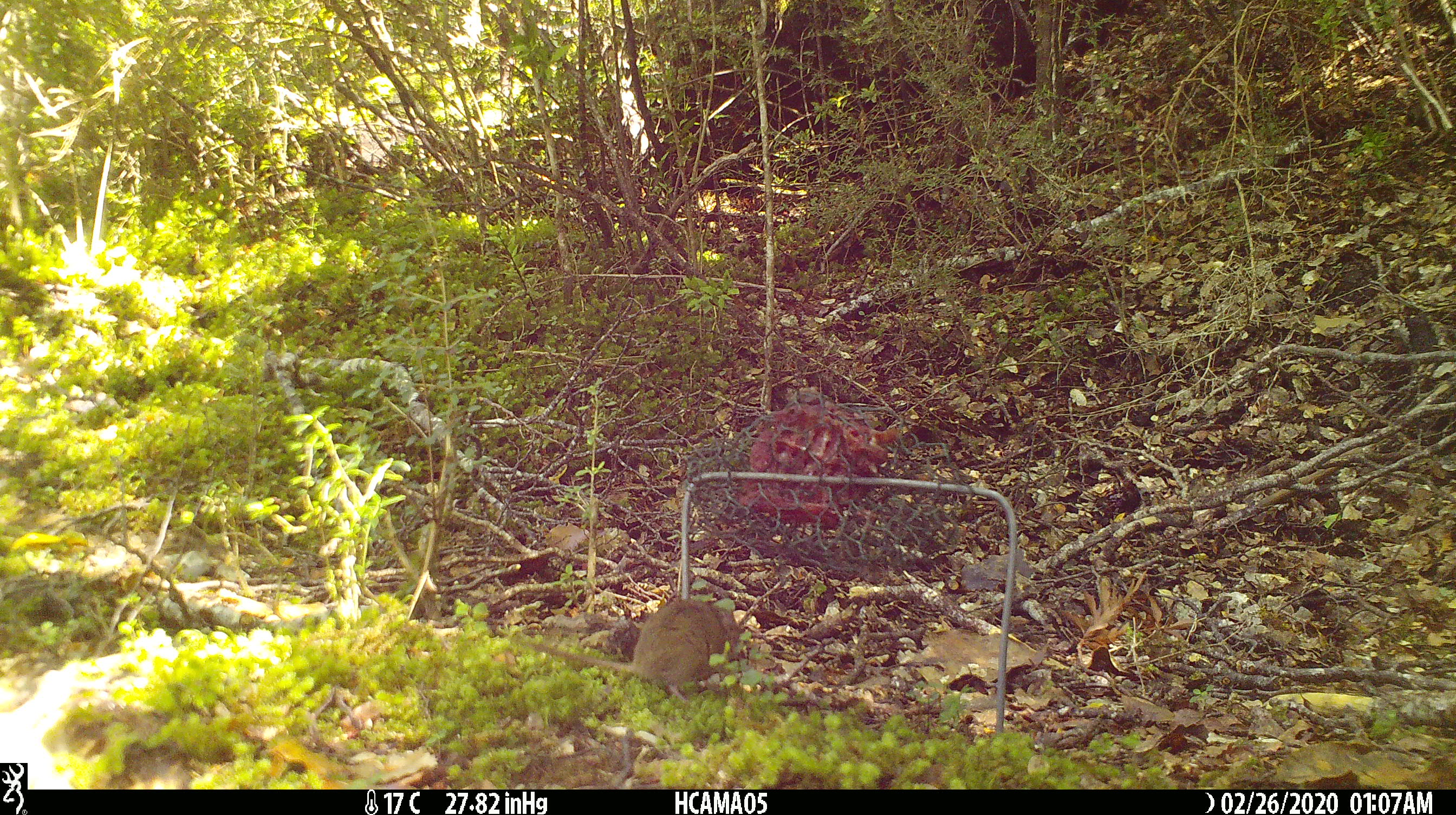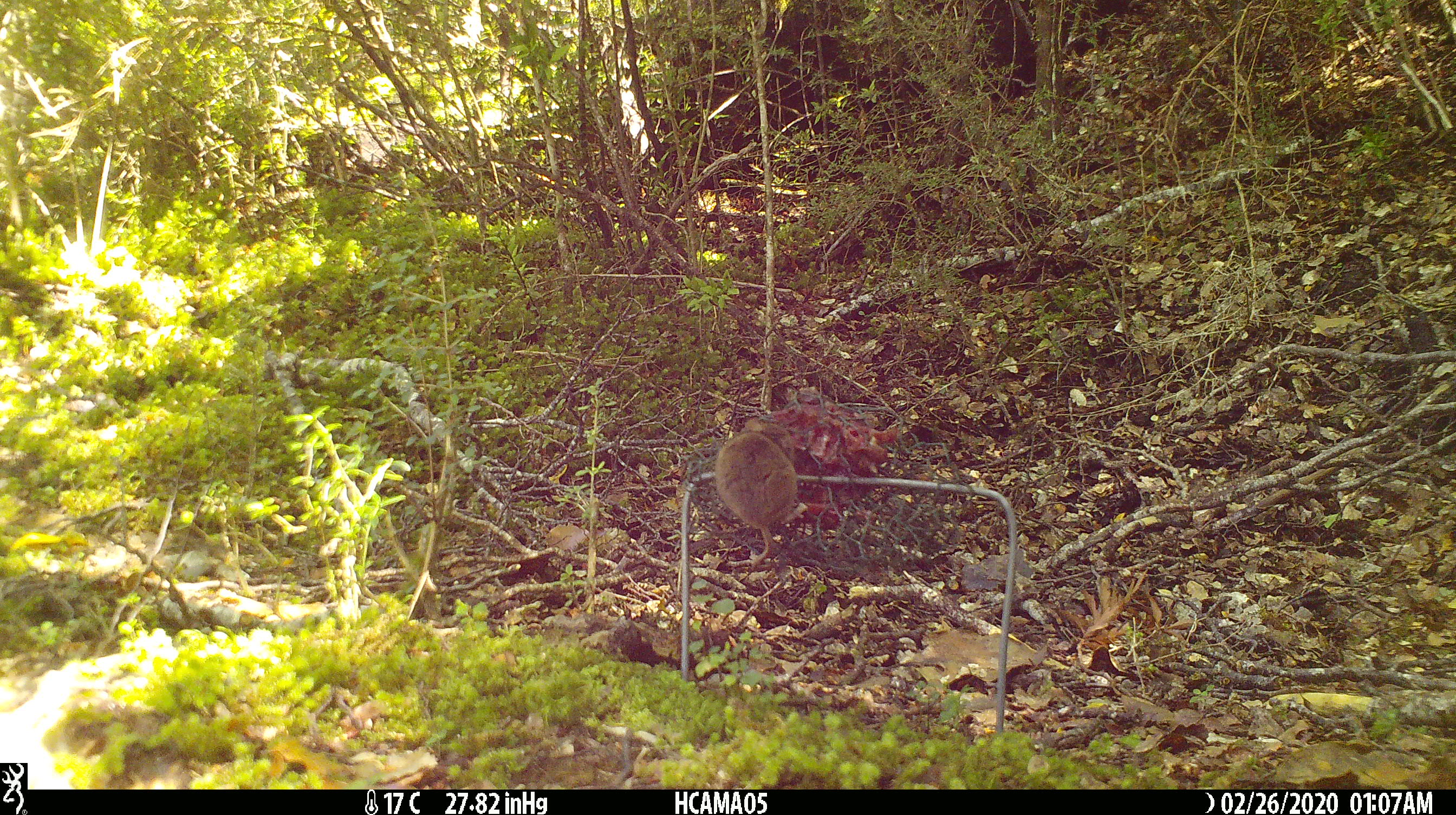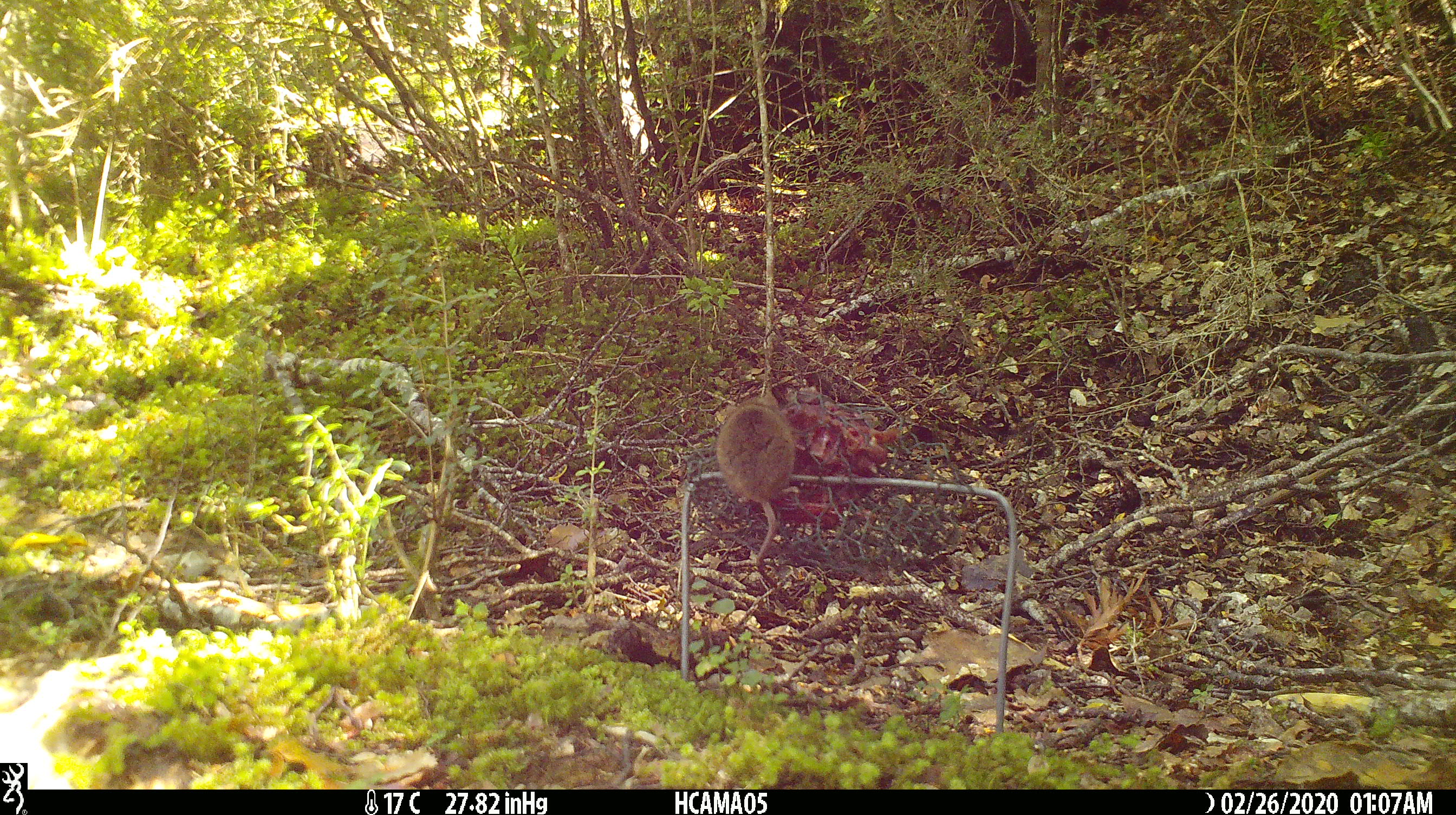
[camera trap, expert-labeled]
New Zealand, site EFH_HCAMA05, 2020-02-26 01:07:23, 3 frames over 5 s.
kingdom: Animalia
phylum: Chordata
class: Mammalia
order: Rodentia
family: Muridae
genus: Mus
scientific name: Mus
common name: mouse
Mouse (Mus).